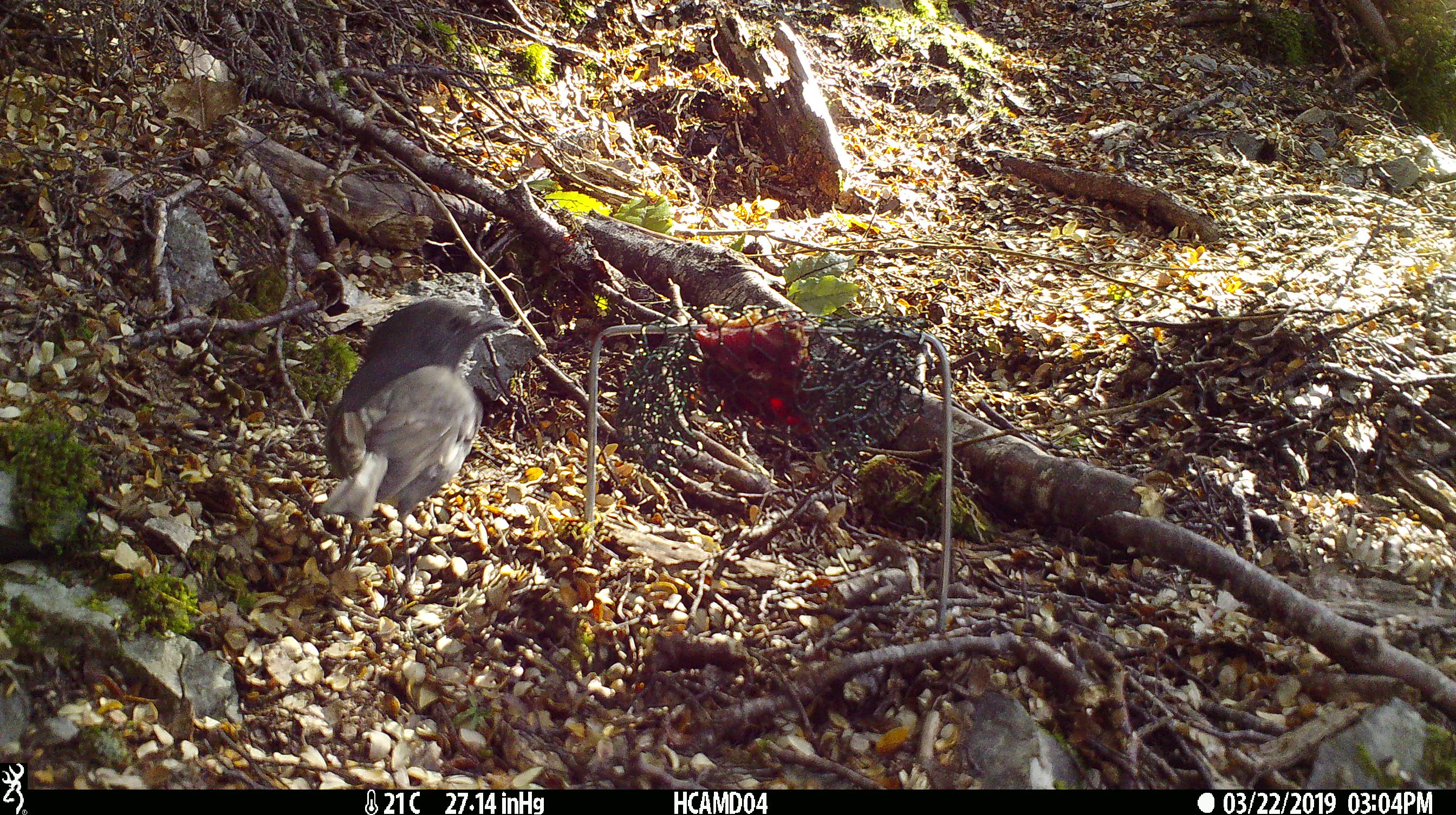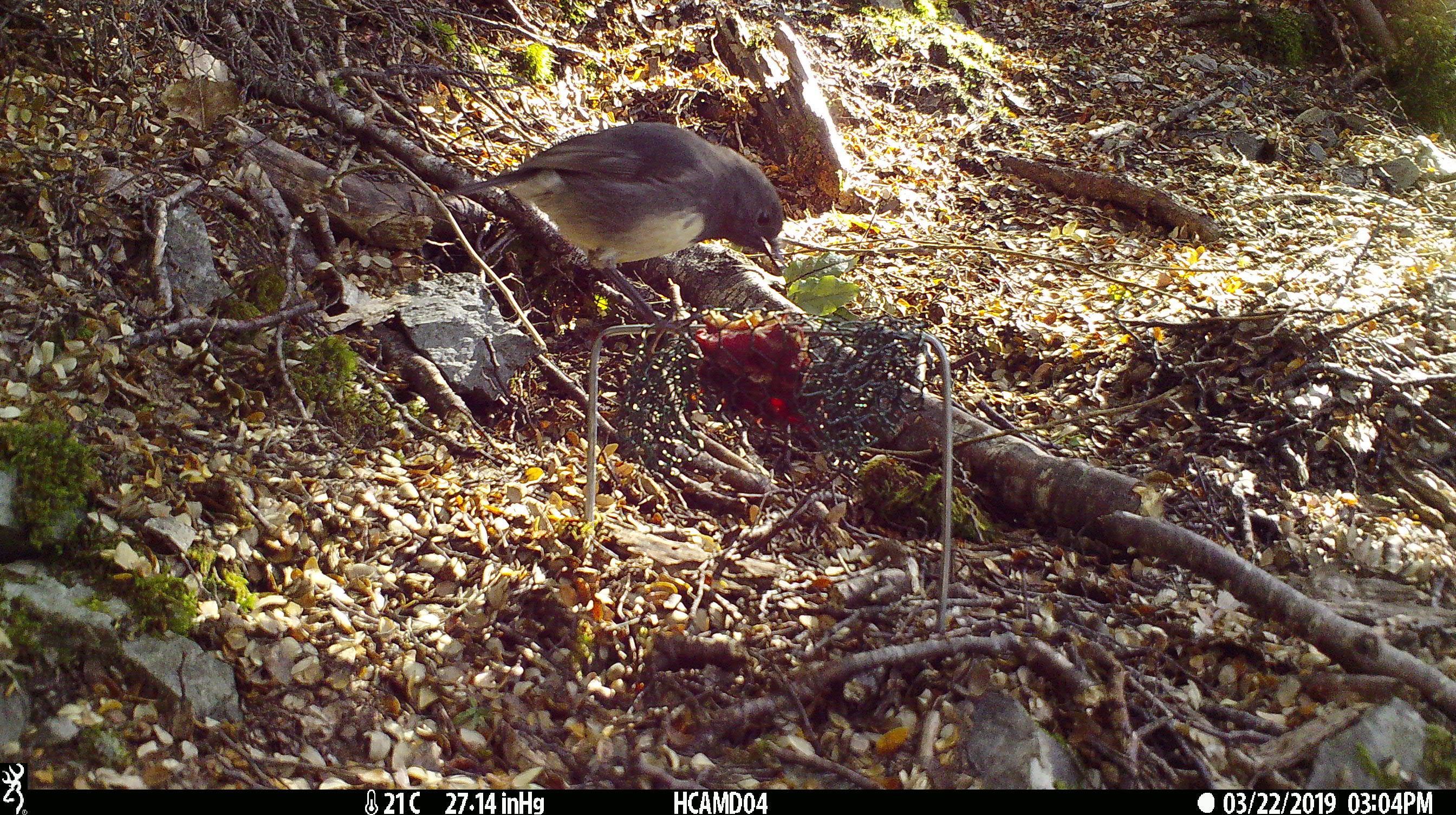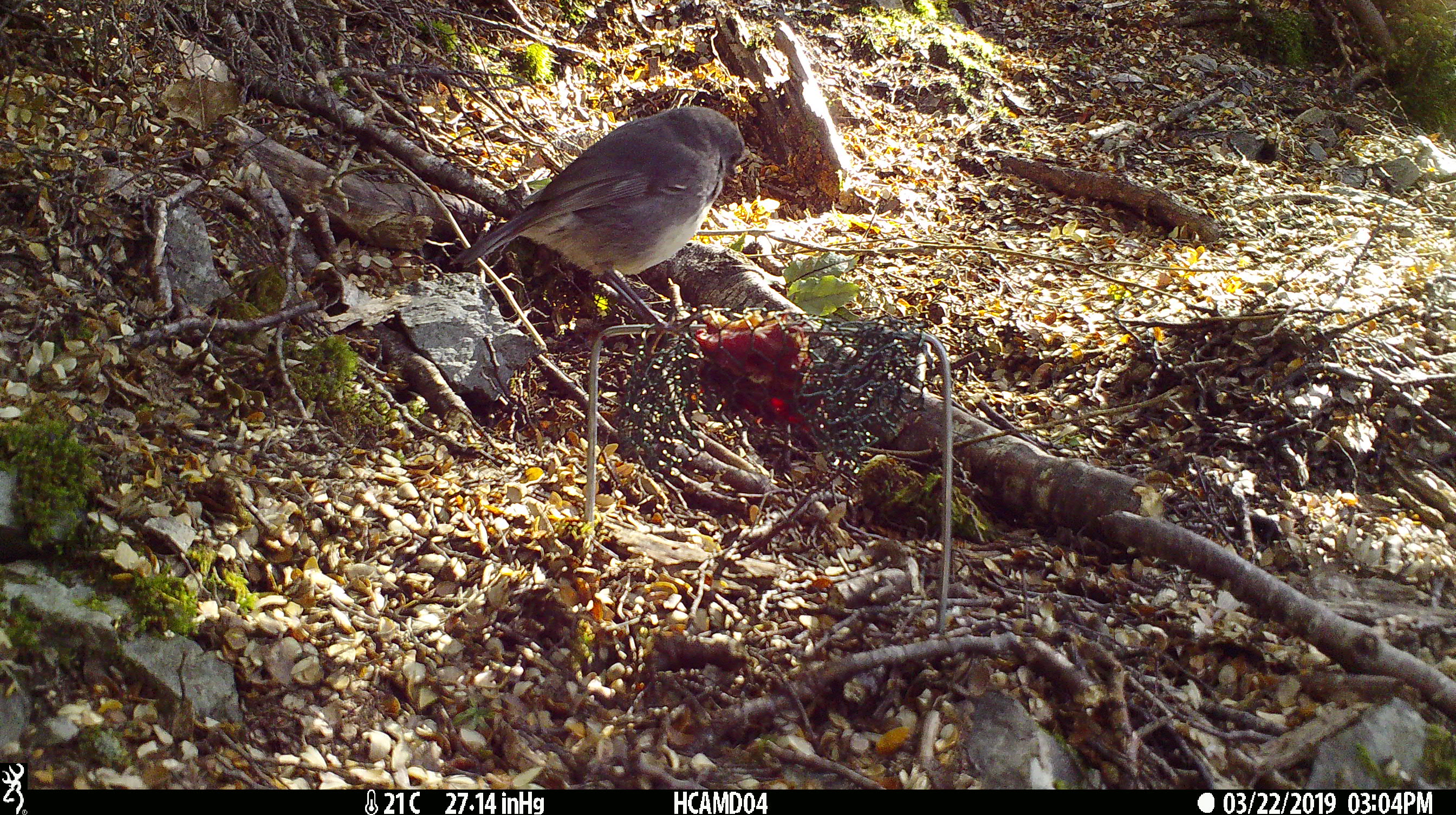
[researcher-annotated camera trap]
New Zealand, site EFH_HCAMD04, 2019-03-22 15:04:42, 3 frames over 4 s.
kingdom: Animalia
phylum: Chordata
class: Aves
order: Passeriformes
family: Petroicidae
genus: Petroica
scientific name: Petroica australis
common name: new zealand robin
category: robin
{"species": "robin (new zealand robin) (Petroica australis)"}